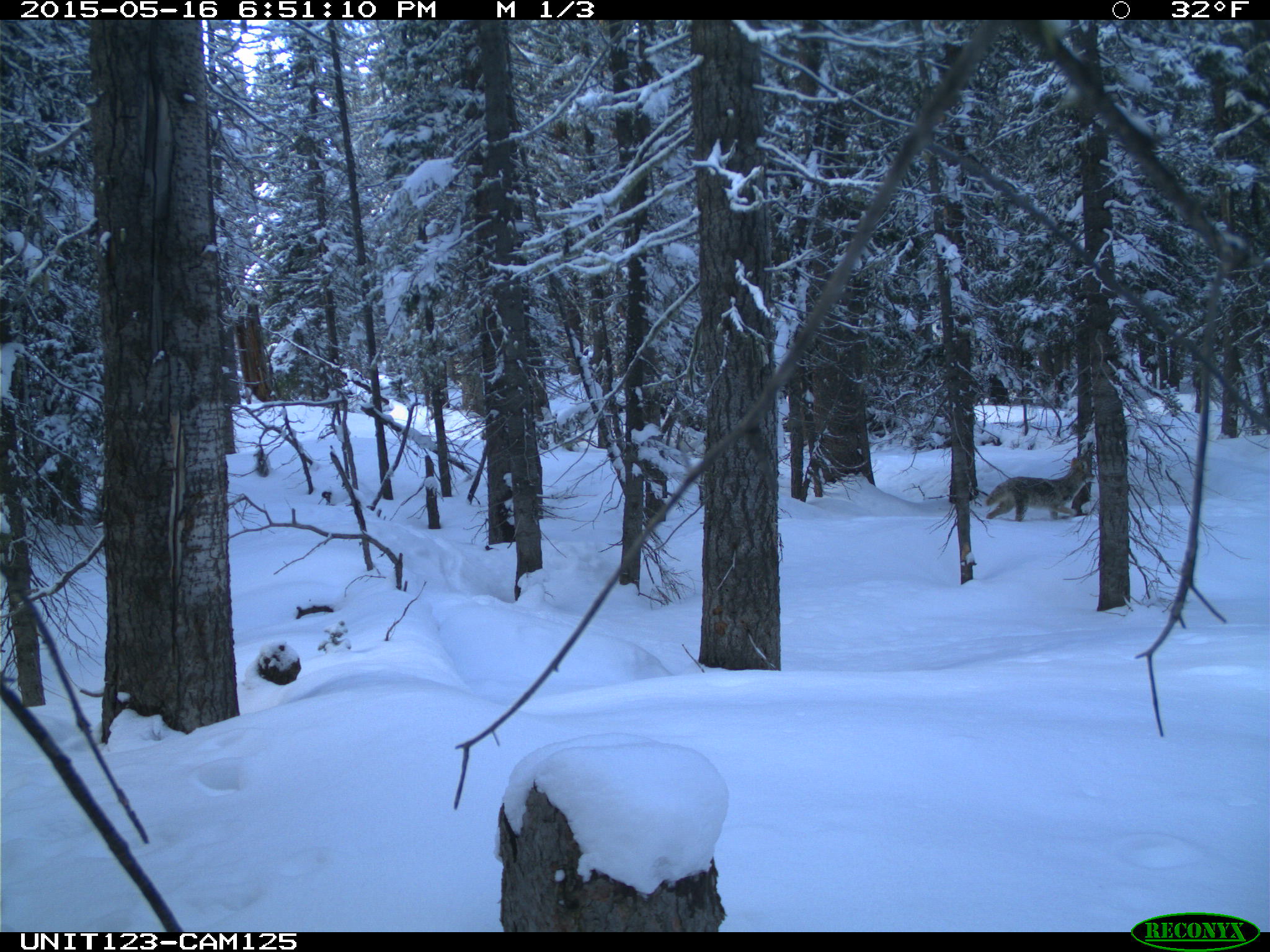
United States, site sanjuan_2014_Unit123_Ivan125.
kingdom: Animalia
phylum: Chordata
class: Mammalia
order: Carnivora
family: Canidae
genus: Canis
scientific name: Canis latrans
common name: coyote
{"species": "Canis latrans (coyote)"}